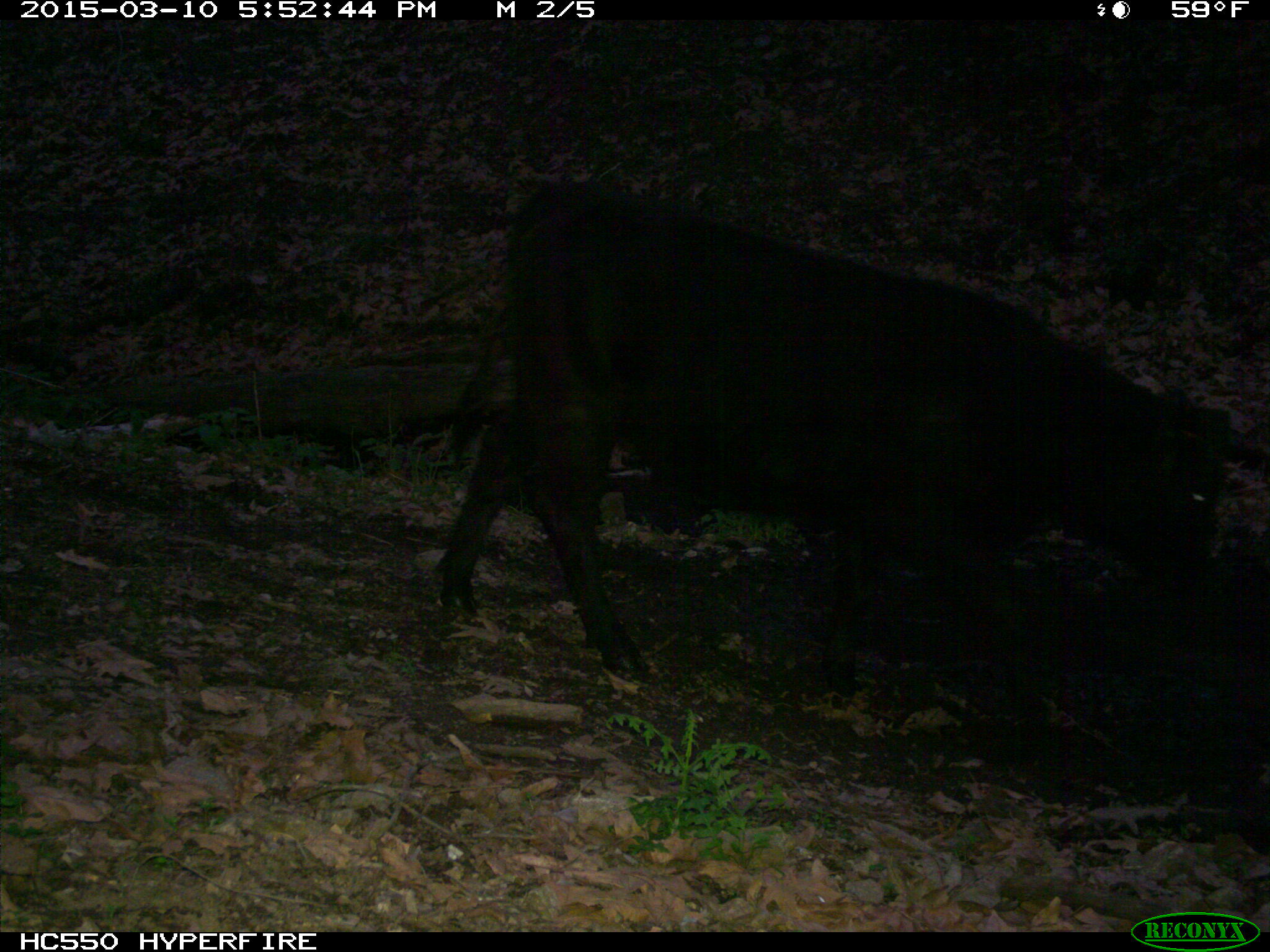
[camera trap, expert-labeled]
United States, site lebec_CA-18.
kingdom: Animalia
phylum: Chordata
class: Mammalia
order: Artiodactyla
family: Bovidae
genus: Bos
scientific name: Bos taurus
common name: domestic cow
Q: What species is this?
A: Bos taurus (domestic cow).